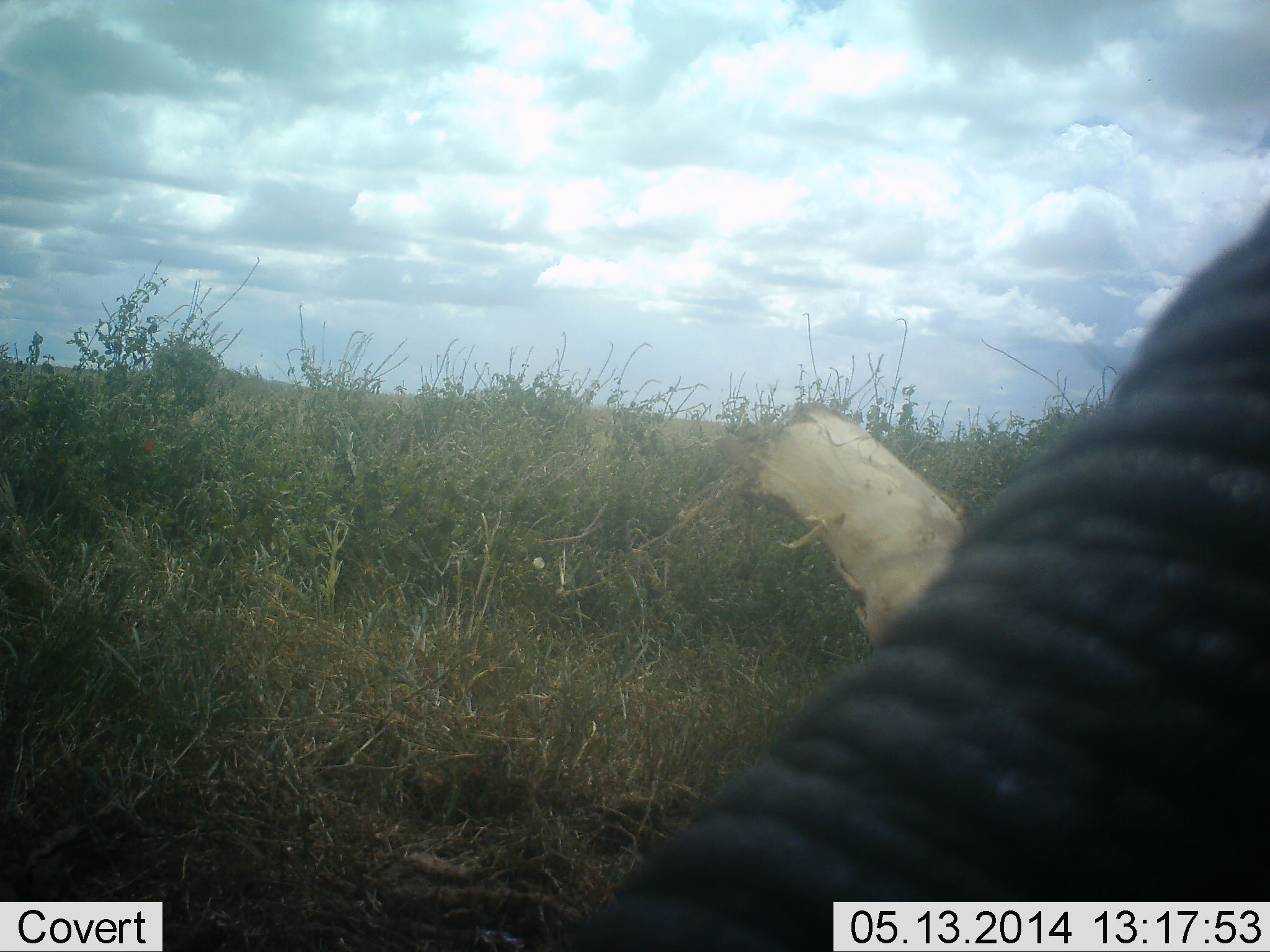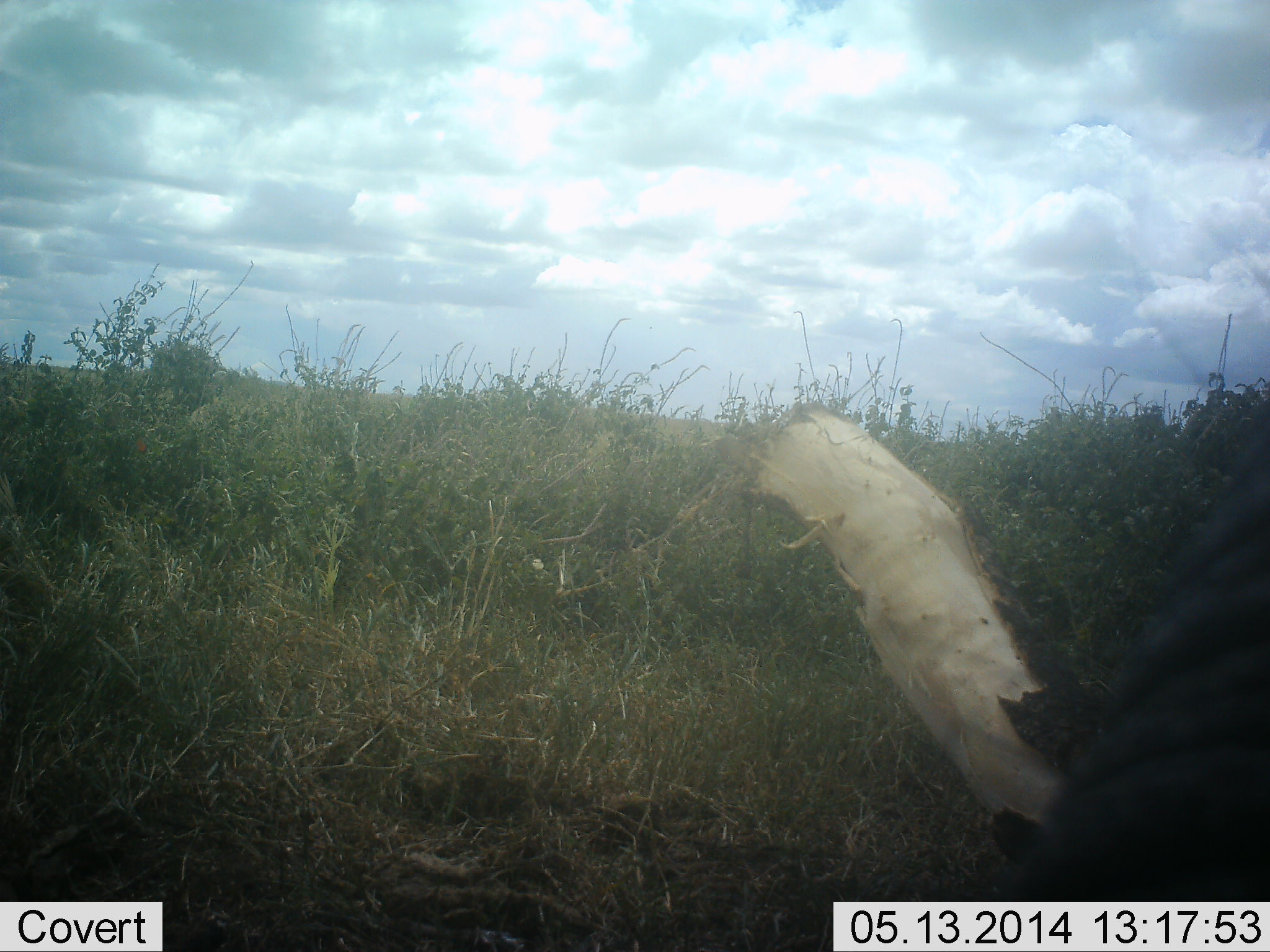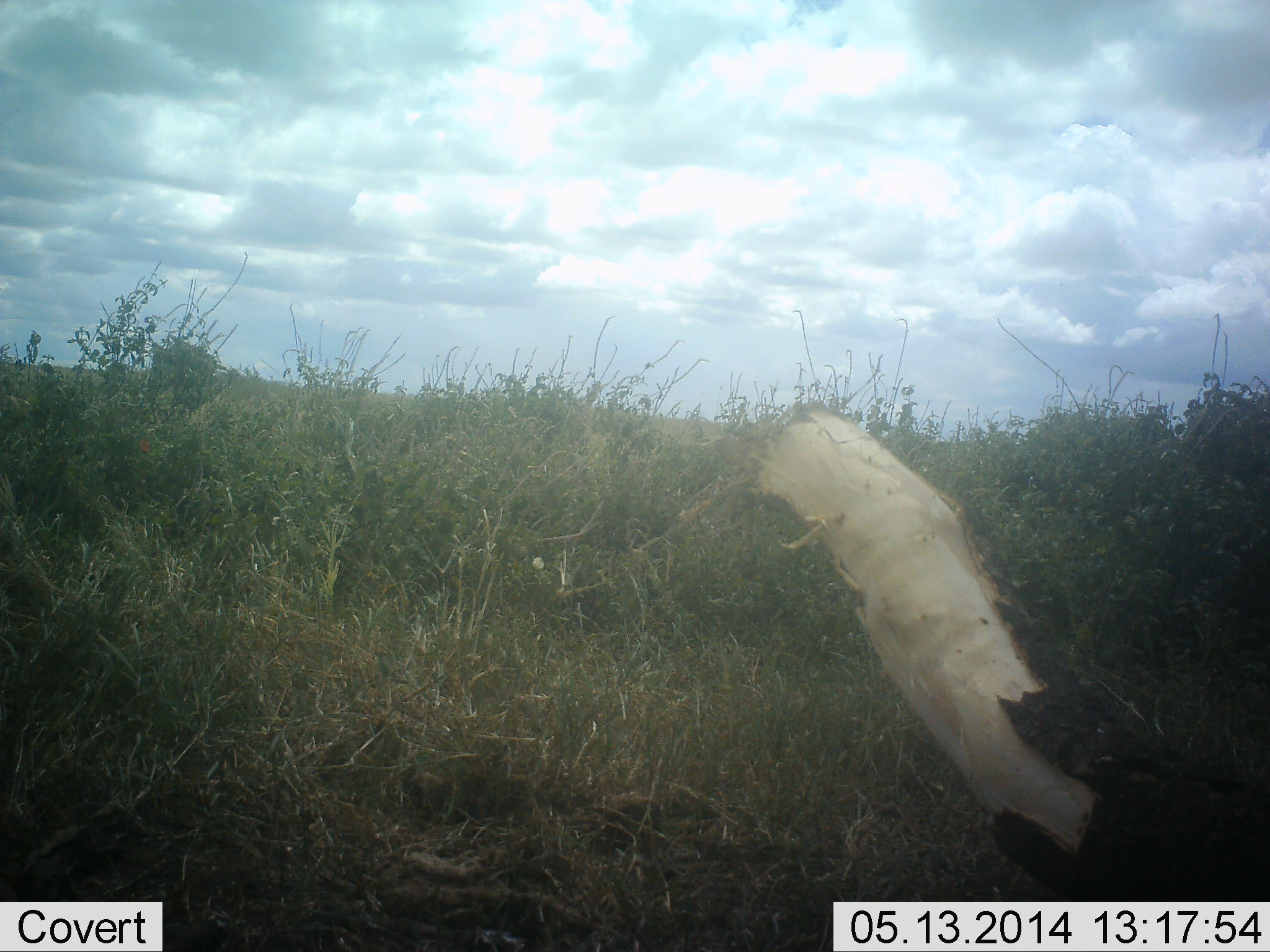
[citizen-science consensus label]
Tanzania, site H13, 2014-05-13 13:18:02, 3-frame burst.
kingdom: Animalia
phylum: Chordata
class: Mammalia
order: Proboscidea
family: Elephantidae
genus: Loxodonta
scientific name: Loxodonta africana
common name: african bush elephant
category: elephant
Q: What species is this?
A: Elephant (african bush elephant) (Loxodonta africana).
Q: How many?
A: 1.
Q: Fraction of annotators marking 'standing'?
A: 35%.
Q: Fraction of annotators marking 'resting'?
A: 2%.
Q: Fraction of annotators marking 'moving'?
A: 39%.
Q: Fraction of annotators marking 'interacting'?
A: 17%.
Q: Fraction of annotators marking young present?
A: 0%.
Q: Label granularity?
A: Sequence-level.